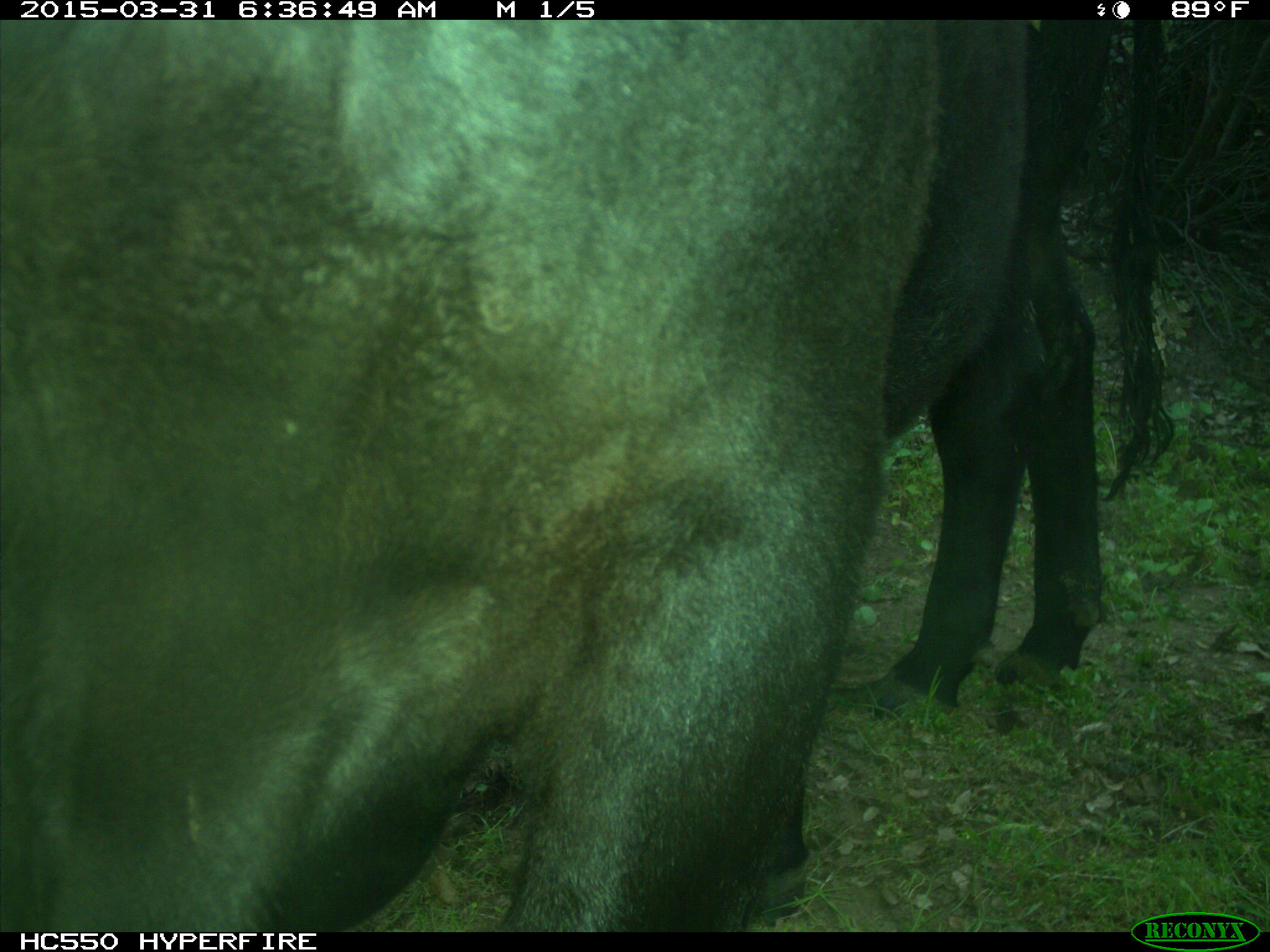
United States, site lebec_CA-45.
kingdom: Animalia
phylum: Chordata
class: Mammalia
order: Artiodactyla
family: Bovidae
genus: Bos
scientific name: Bos taurus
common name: domestic cow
Bos taurus (domestic cow).